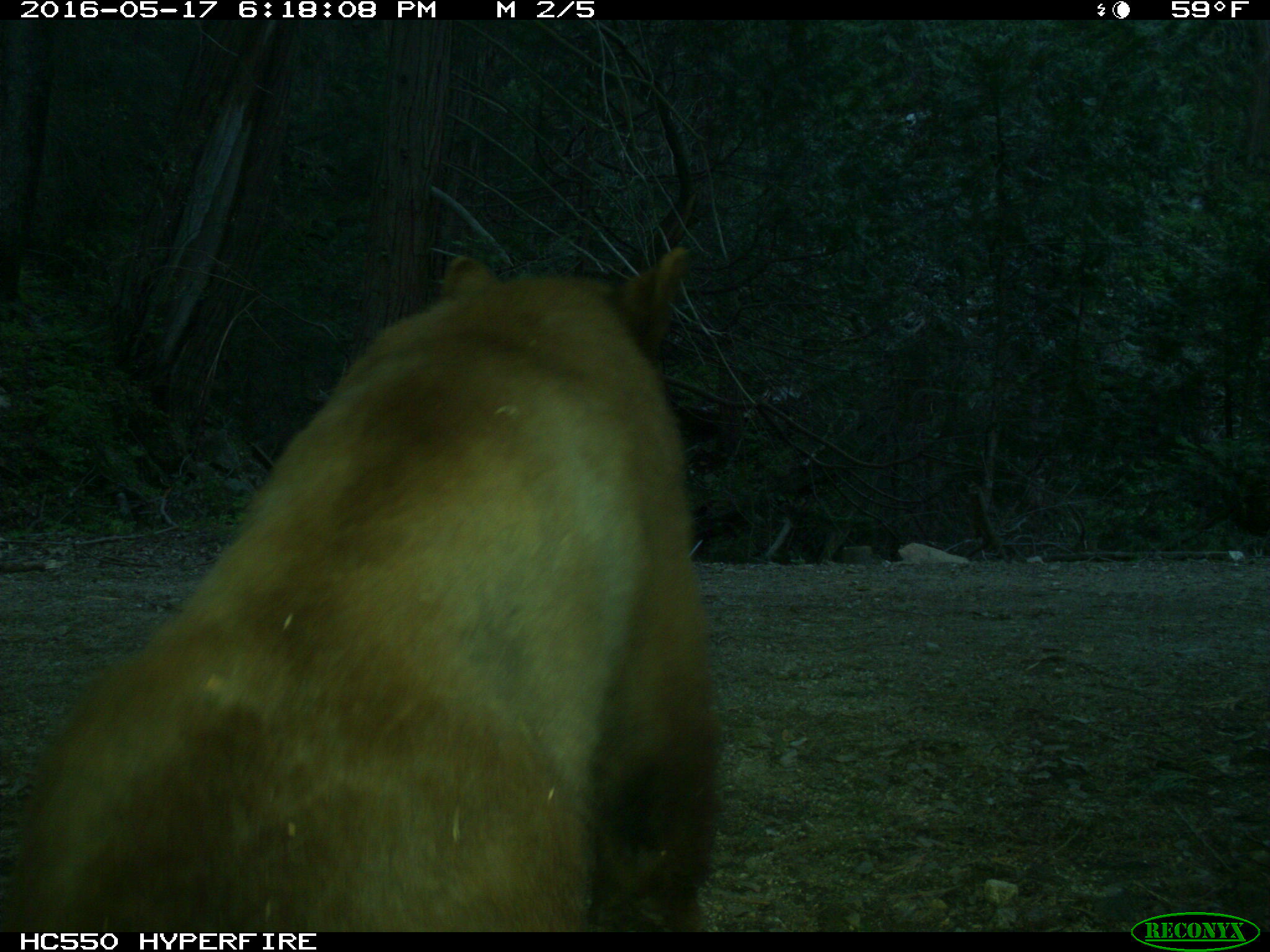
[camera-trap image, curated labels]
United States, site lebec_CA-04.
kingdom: Animalia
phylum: Chordata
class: Mammalia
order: Carnivora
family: Ursidae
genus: Ursus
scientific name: Ursus americanus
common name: american black bear